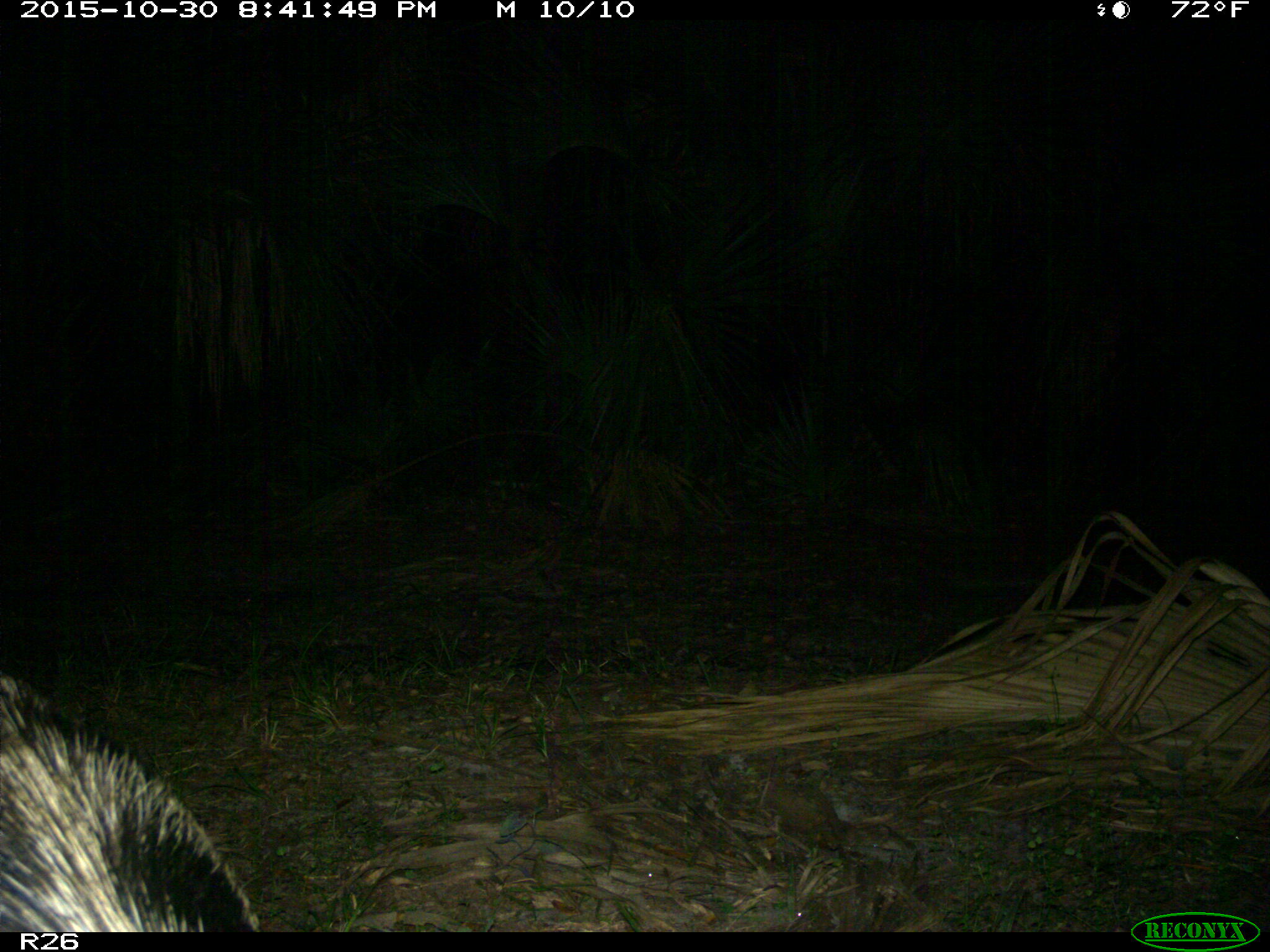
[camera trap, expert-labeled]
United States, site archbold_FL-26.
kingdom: Animalia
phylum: Chordata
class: Mammalia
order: Artiodactyla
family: Suidae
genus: Sus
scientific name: Sus scrofa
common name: wild boar